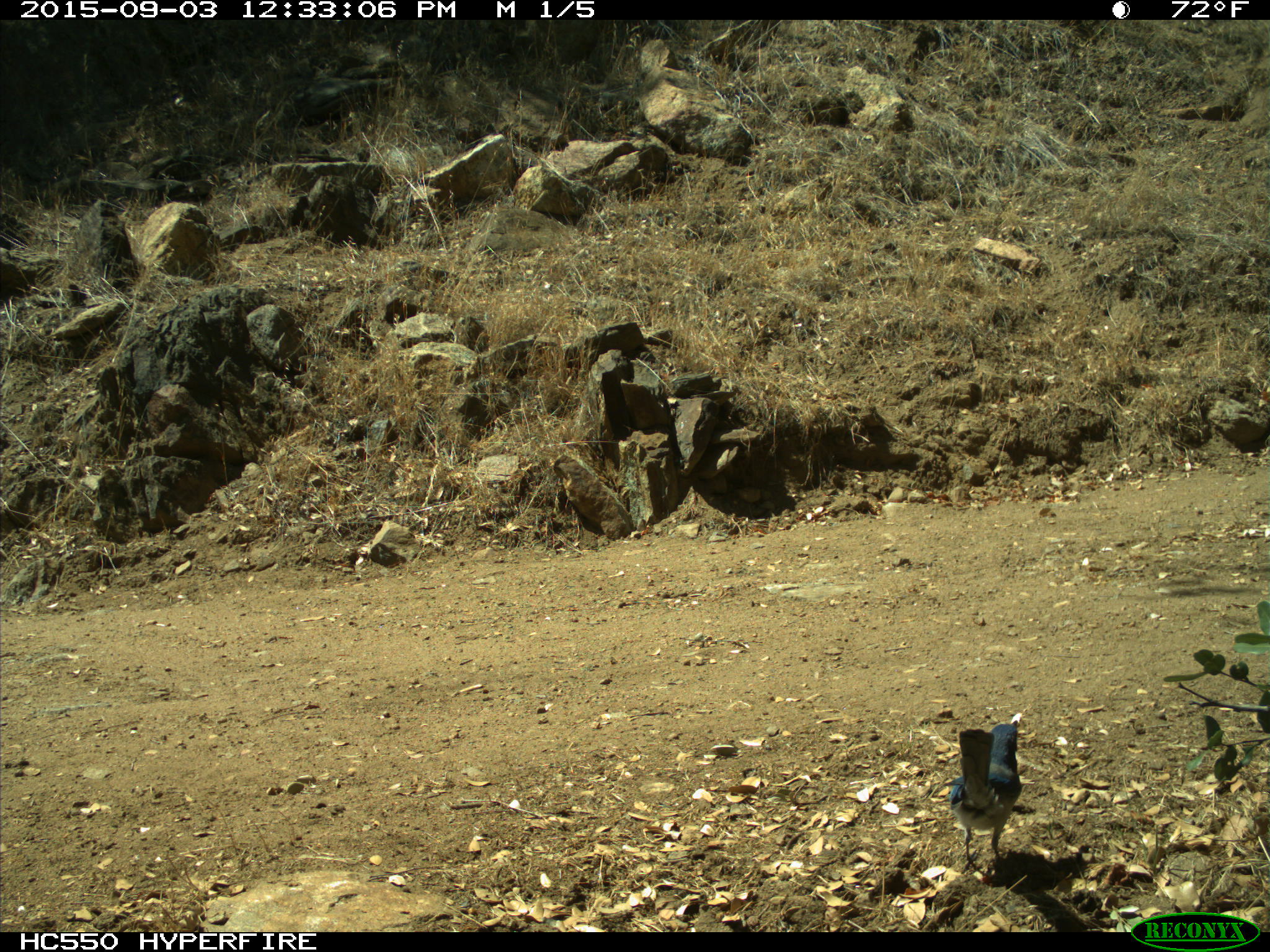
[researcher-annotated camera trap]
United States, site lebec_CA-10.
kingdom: Animalia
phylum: Chordata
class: Aves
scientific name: Aves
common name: birds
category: unidentified bird